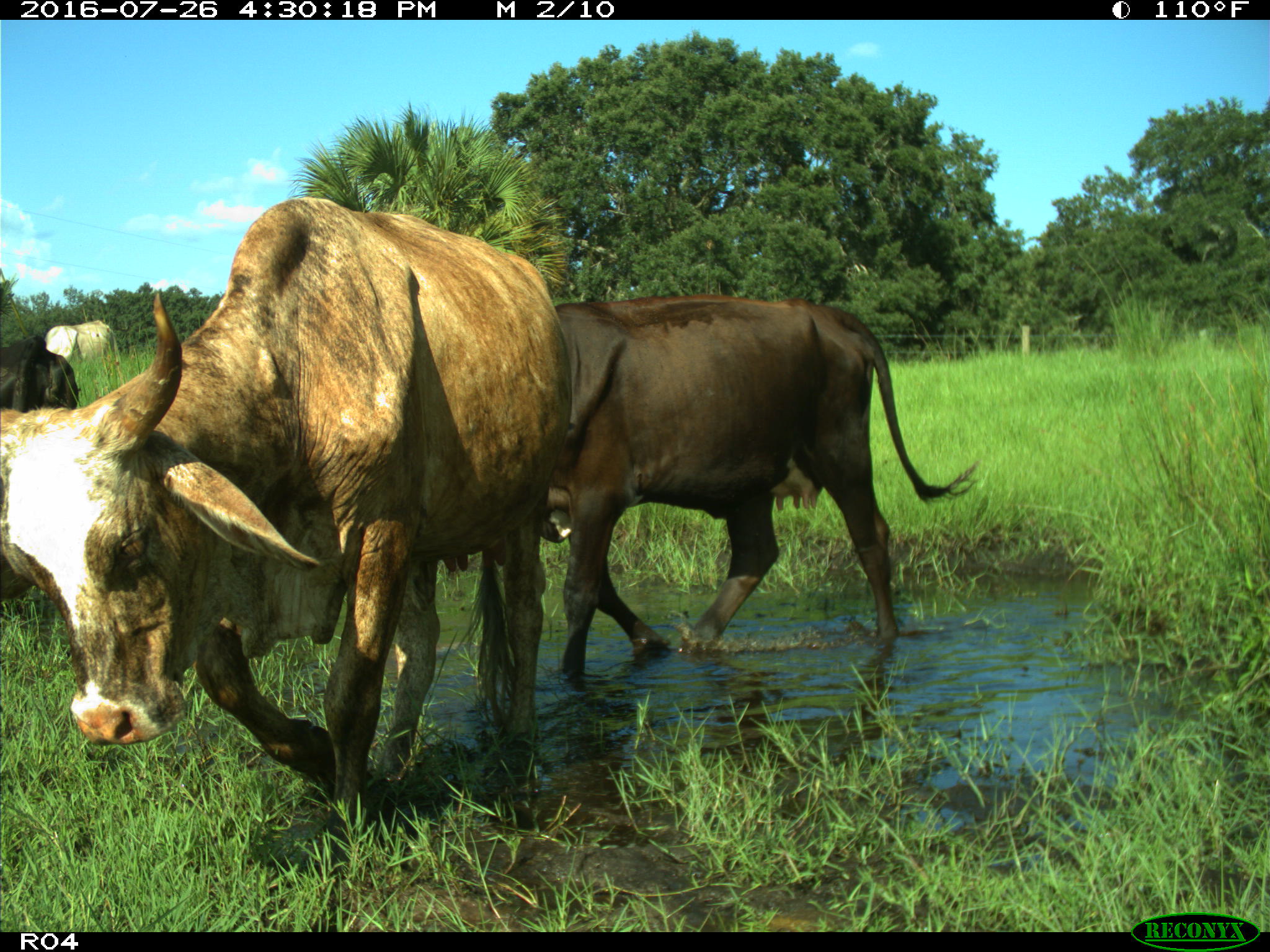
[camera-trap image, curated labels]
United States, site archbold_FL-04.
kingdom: Animalia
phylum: Chordata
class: Mammalia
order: Artiodactyla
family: Bovidae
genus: Bos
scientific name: Bos taurus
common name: domestic cow